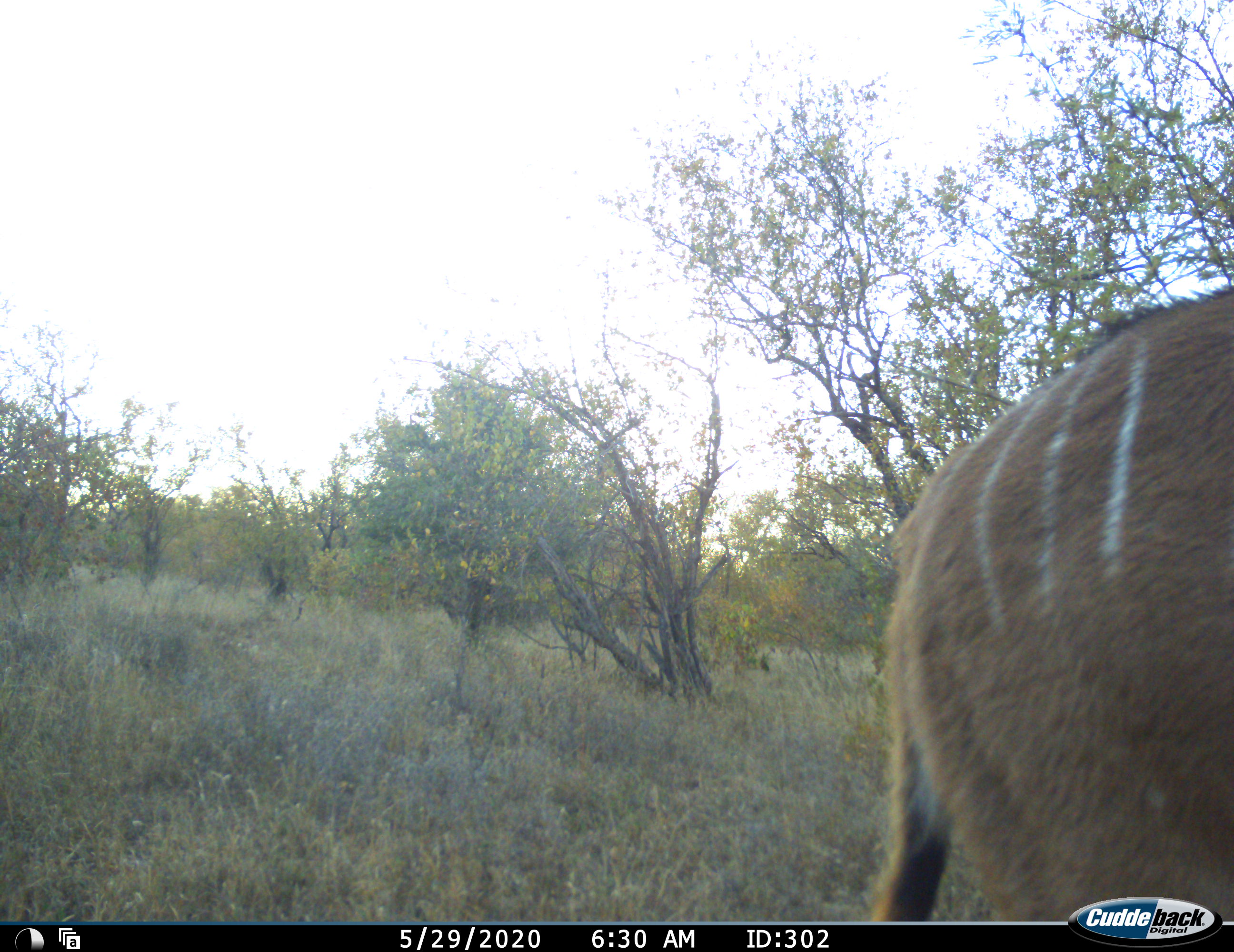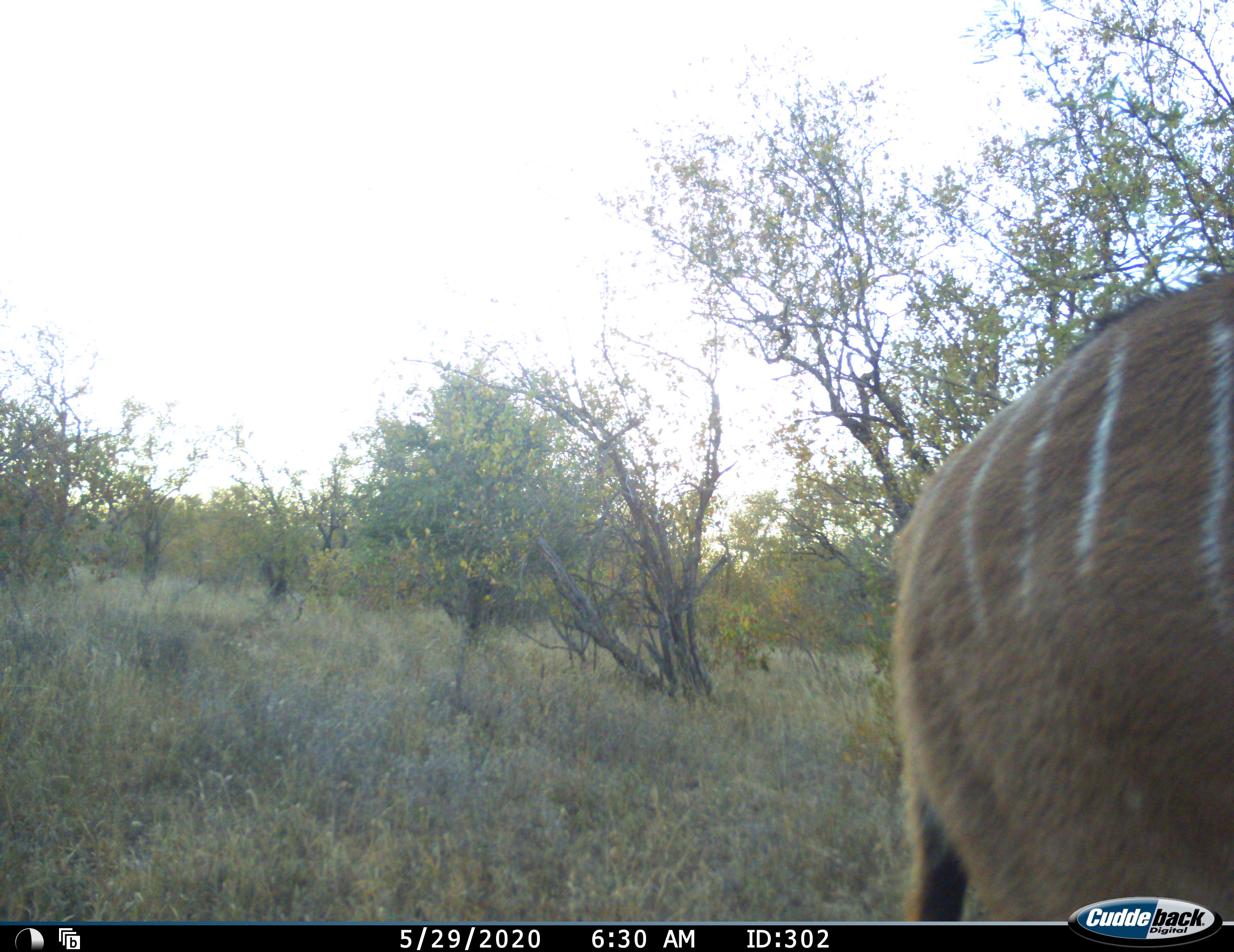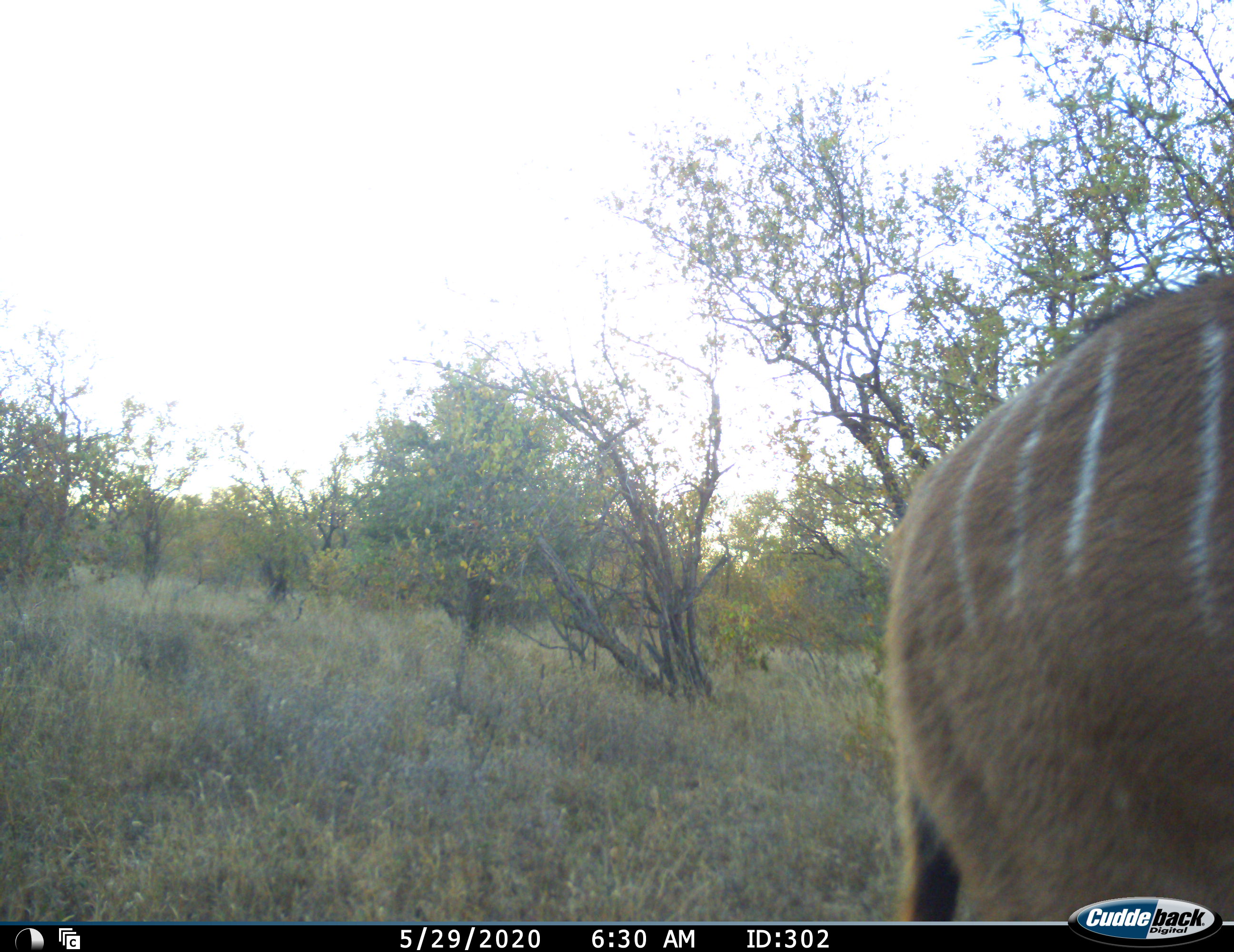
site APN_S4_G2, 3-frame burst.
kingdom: Animalia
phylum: Chordata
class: Mammalia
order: Artiodactyla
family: Bovidae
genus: Tragelaphus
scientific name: Tragelaphus angasii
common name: nyala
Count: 1.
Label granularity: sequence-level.